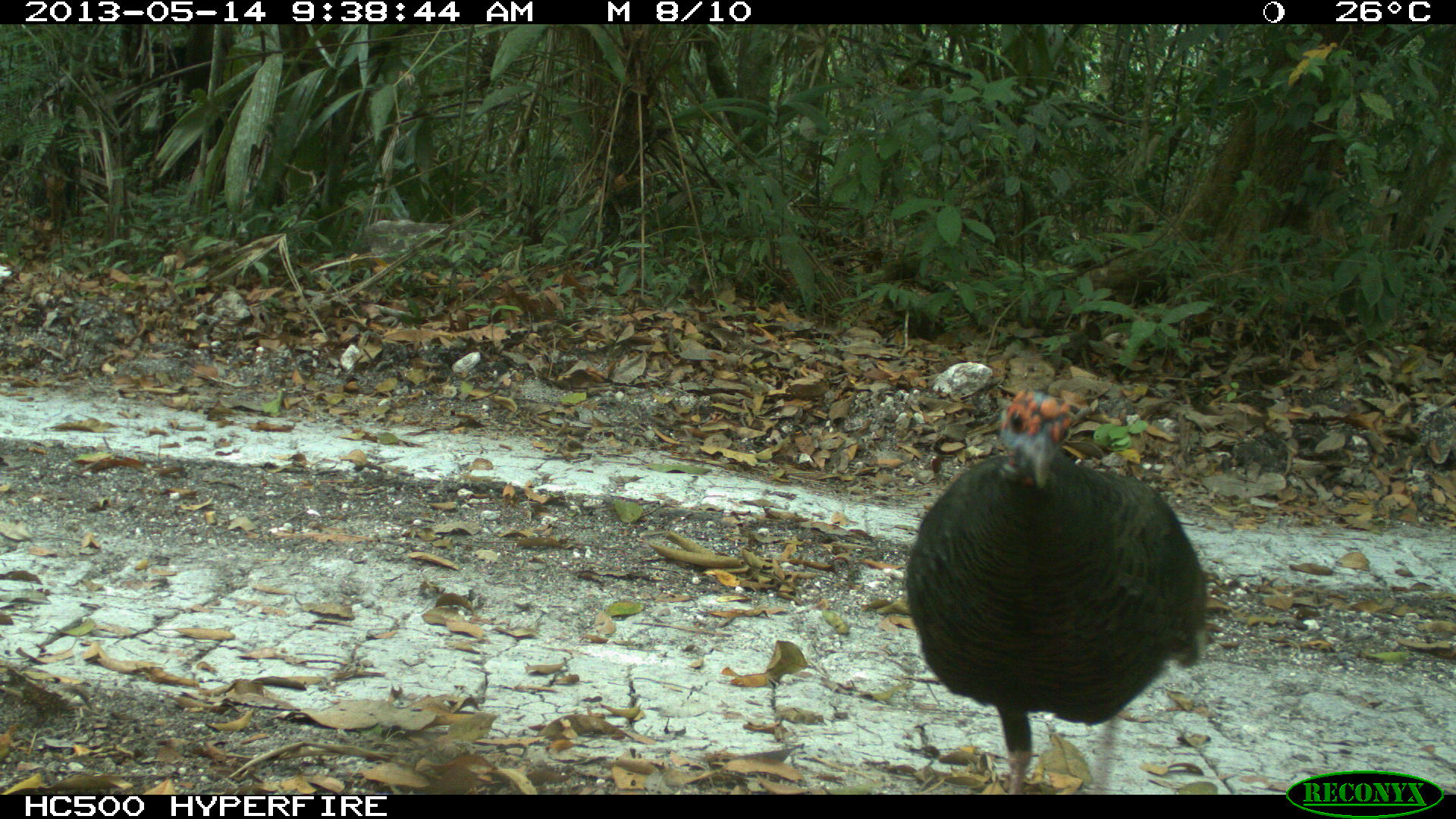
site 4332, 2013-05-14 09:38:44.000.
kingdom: Animalia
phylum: Chordata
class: Aves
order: Galliformes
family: Phasianidae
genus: Meleagris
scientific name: Meleagris ocellata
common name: ocellated turkey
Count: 1.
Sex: male.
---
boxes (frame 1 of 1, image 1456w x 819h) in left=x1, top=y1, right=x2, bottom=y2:
meleagris ocellata: left=904, top=387, right=1209, bottom=795